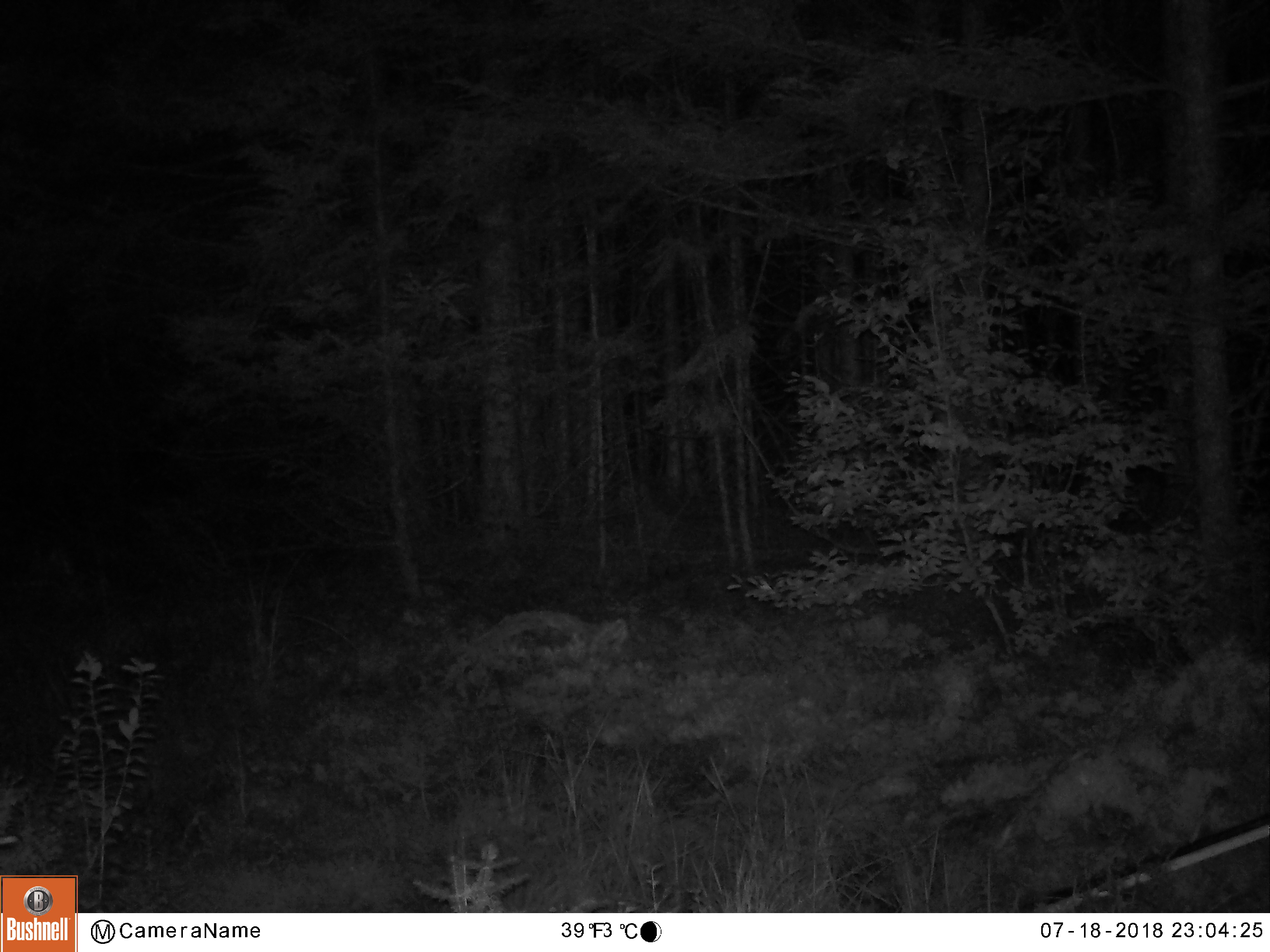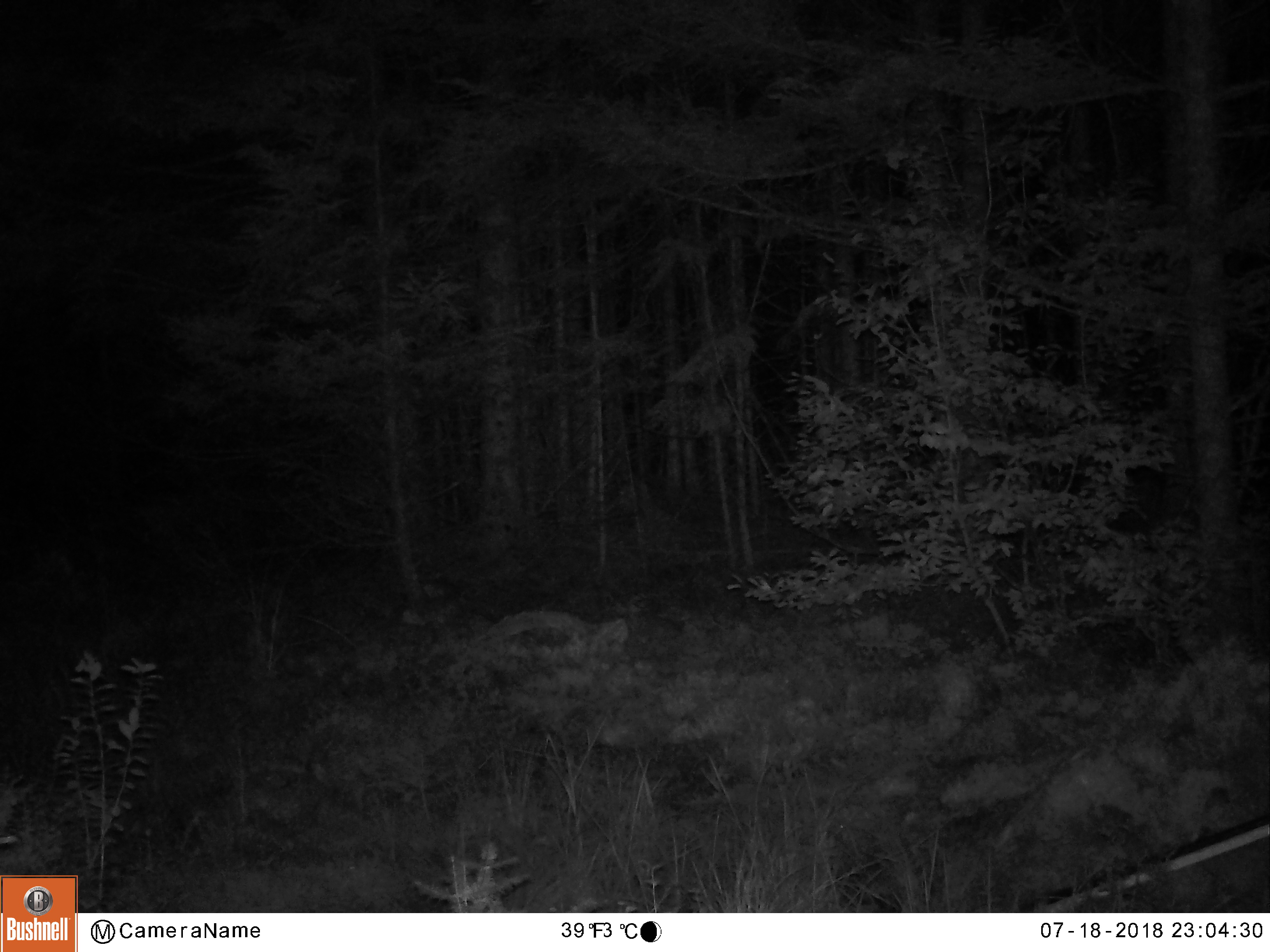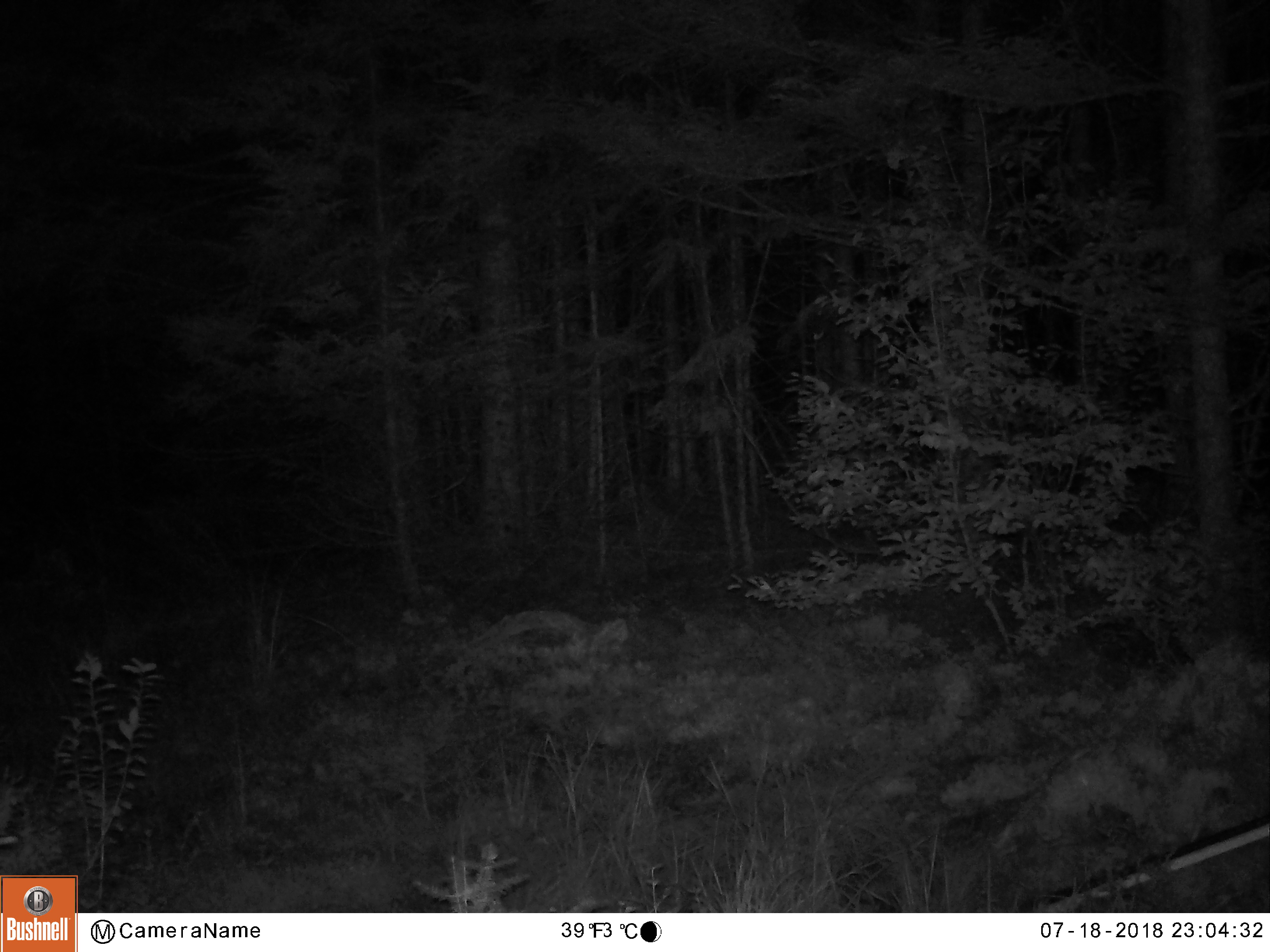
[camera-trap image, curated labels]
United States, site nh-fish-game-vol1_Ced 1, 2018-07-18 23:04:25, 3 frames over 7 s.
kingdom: Animalia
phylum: Chordata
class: Mammalia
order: Artiodactyla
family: Cervidae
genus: Alces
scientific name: Alces alces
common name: moose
Moose (Alces alces).